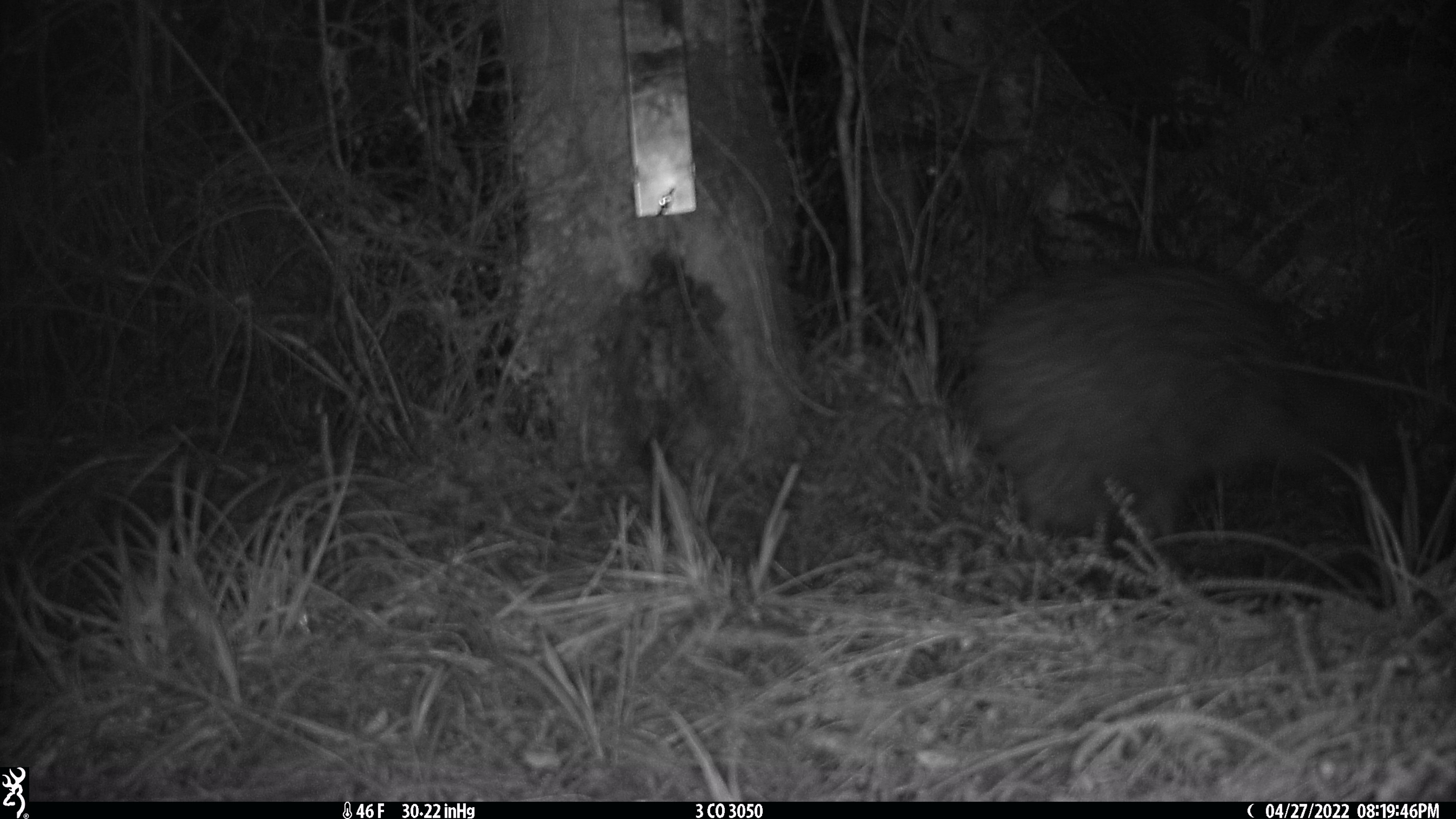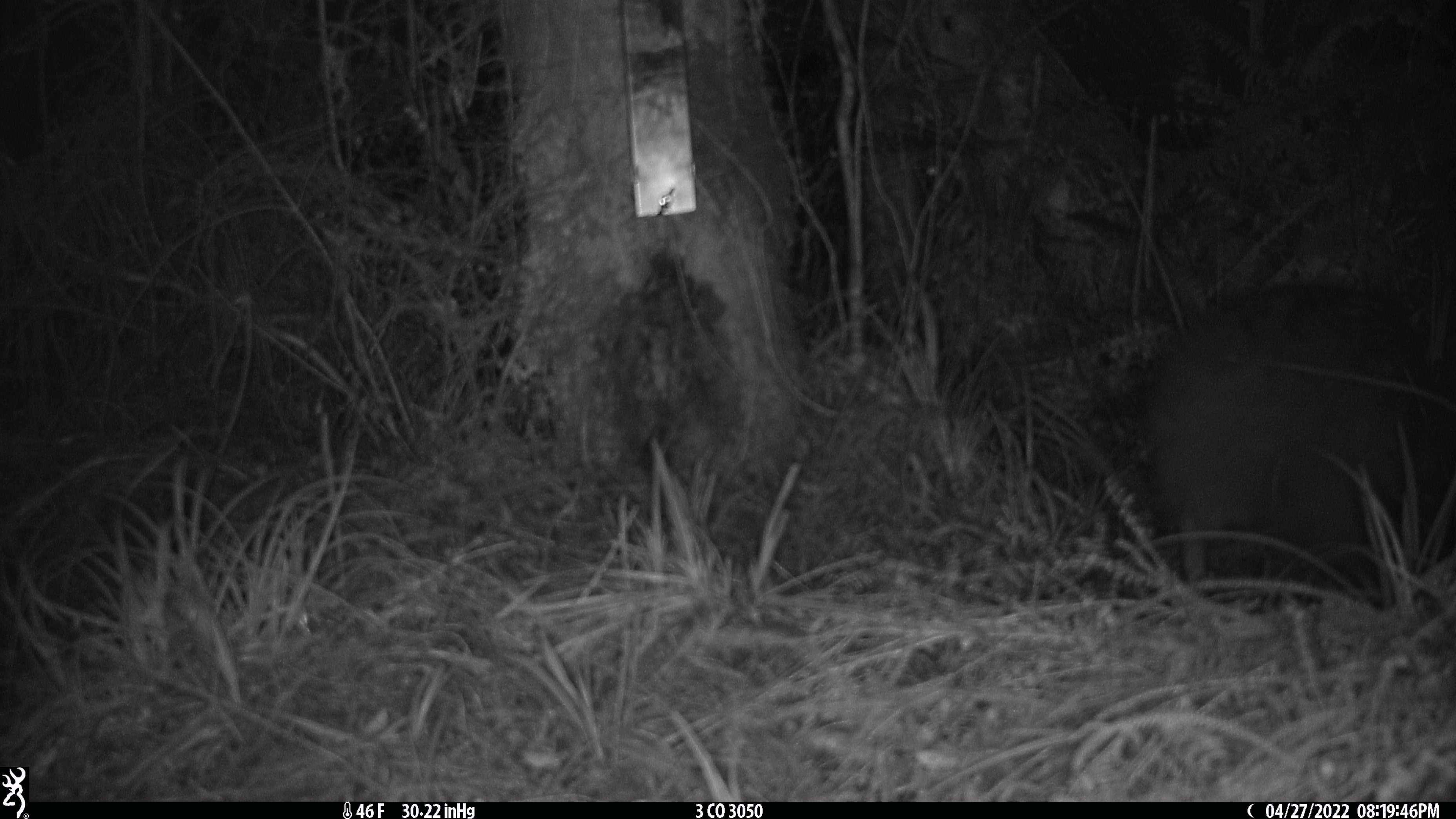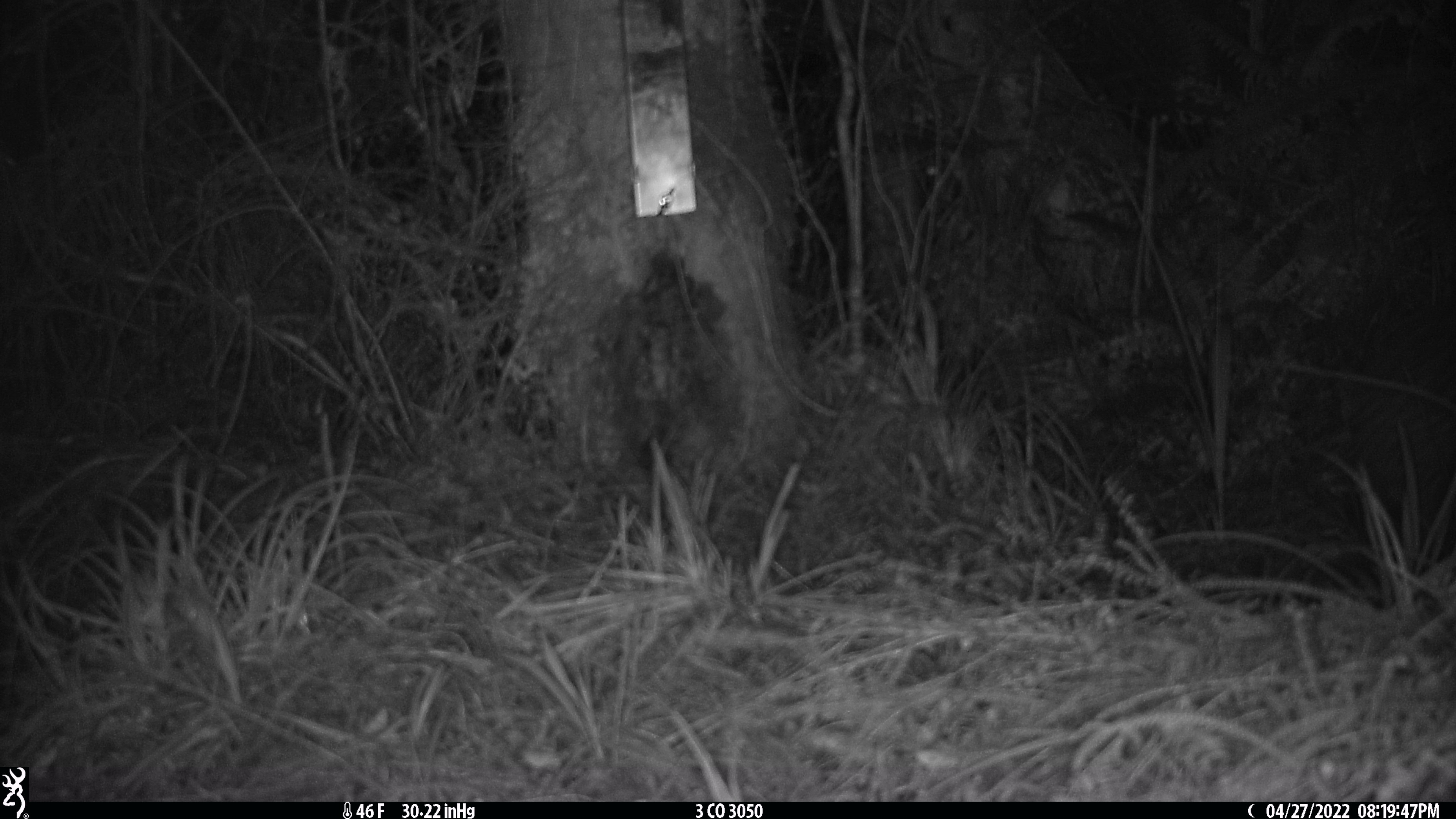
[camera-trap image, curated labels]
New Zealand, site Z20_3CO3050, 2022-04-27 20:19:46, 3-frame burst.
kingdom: Animalia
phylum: Chordata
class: Aves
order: Apterygiformes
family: Apterygidae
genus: Apteryx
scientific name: Apteryx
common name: kiwi